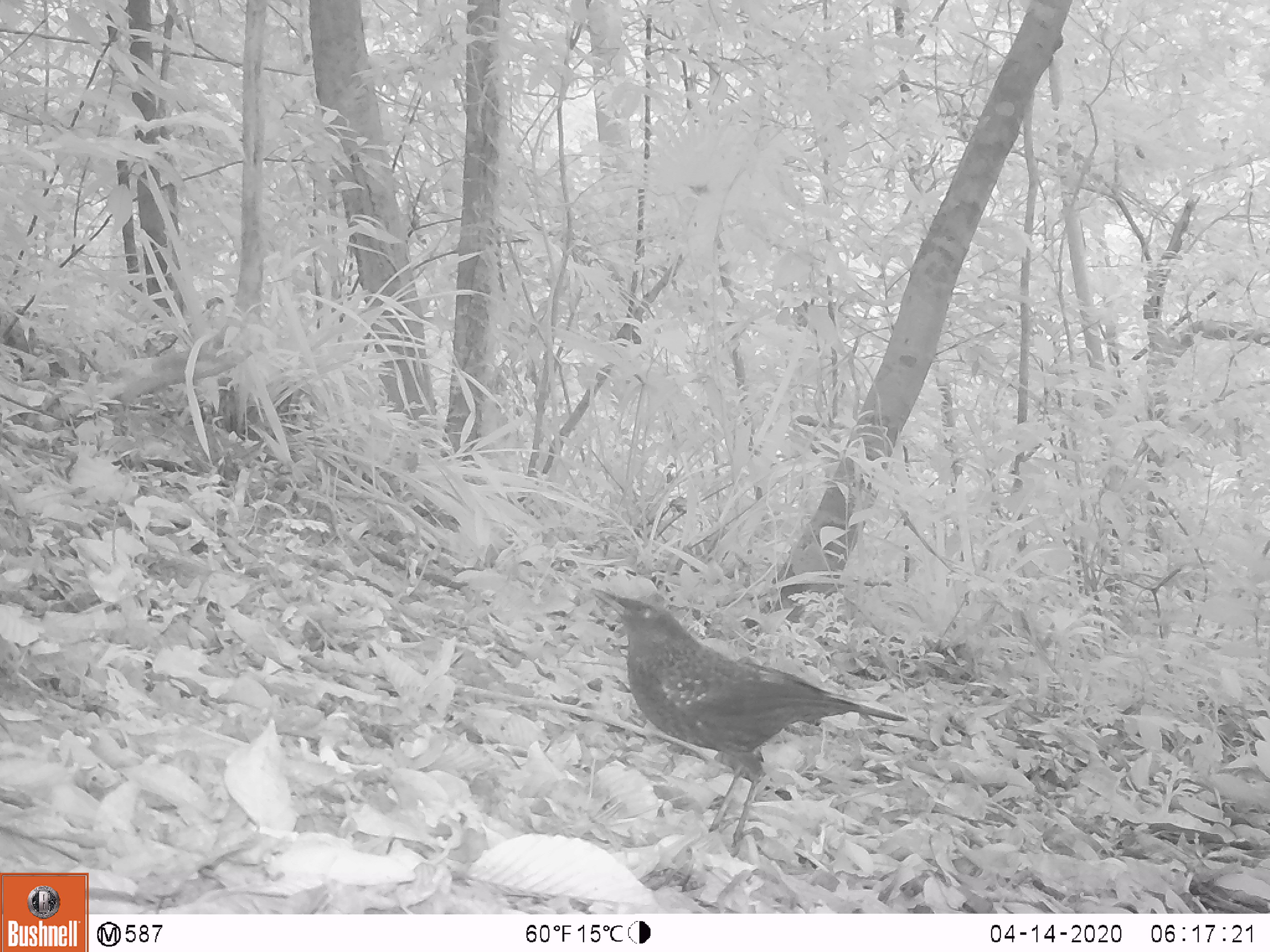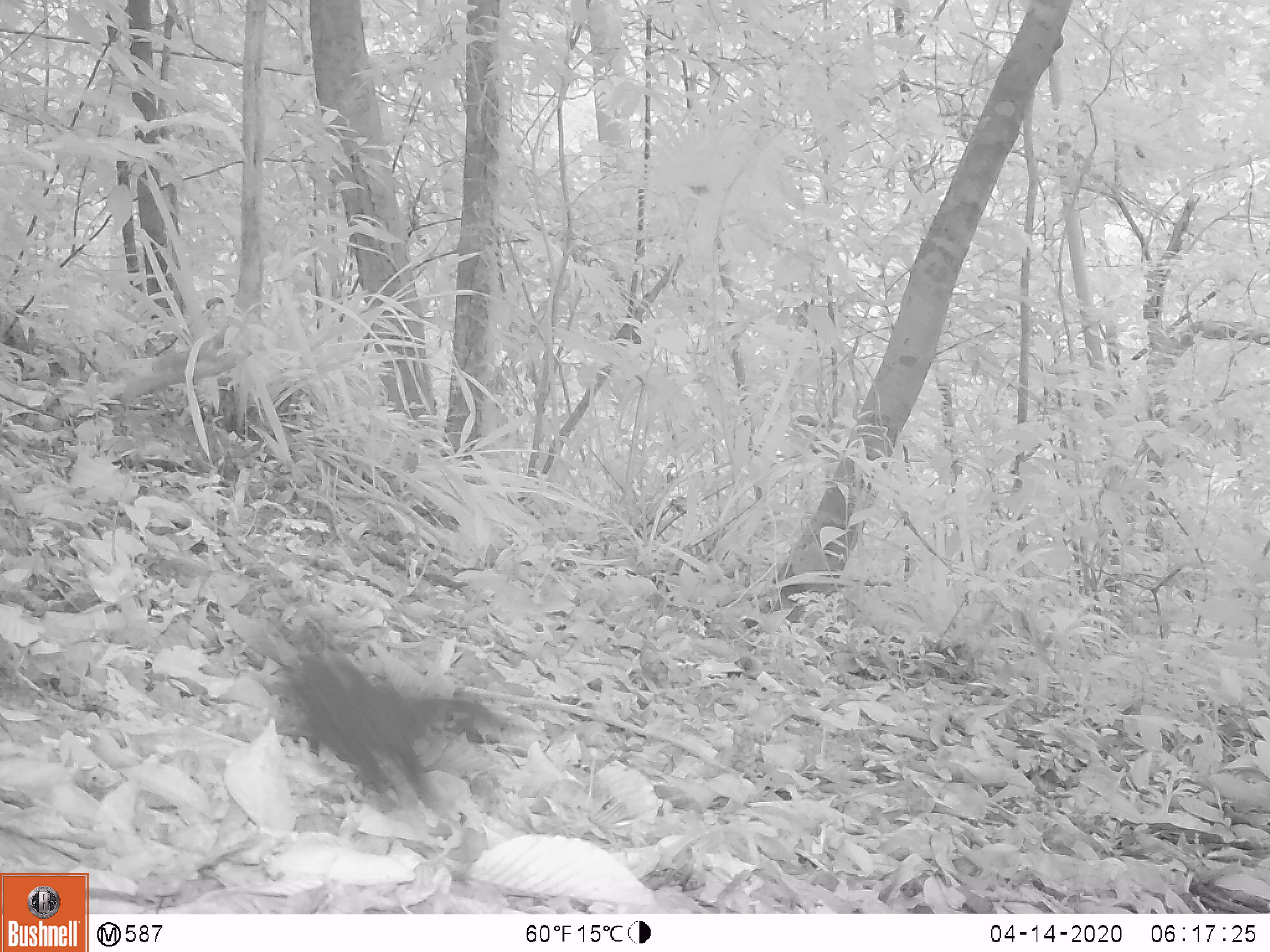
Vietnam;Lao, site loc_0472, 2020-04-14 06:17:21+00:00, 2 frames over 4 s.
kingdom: Animalia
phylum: Chordata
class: Aves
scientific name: Aves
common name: bird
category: unidentified bird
Unidentified bird (bird) (Aves). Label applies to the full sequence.